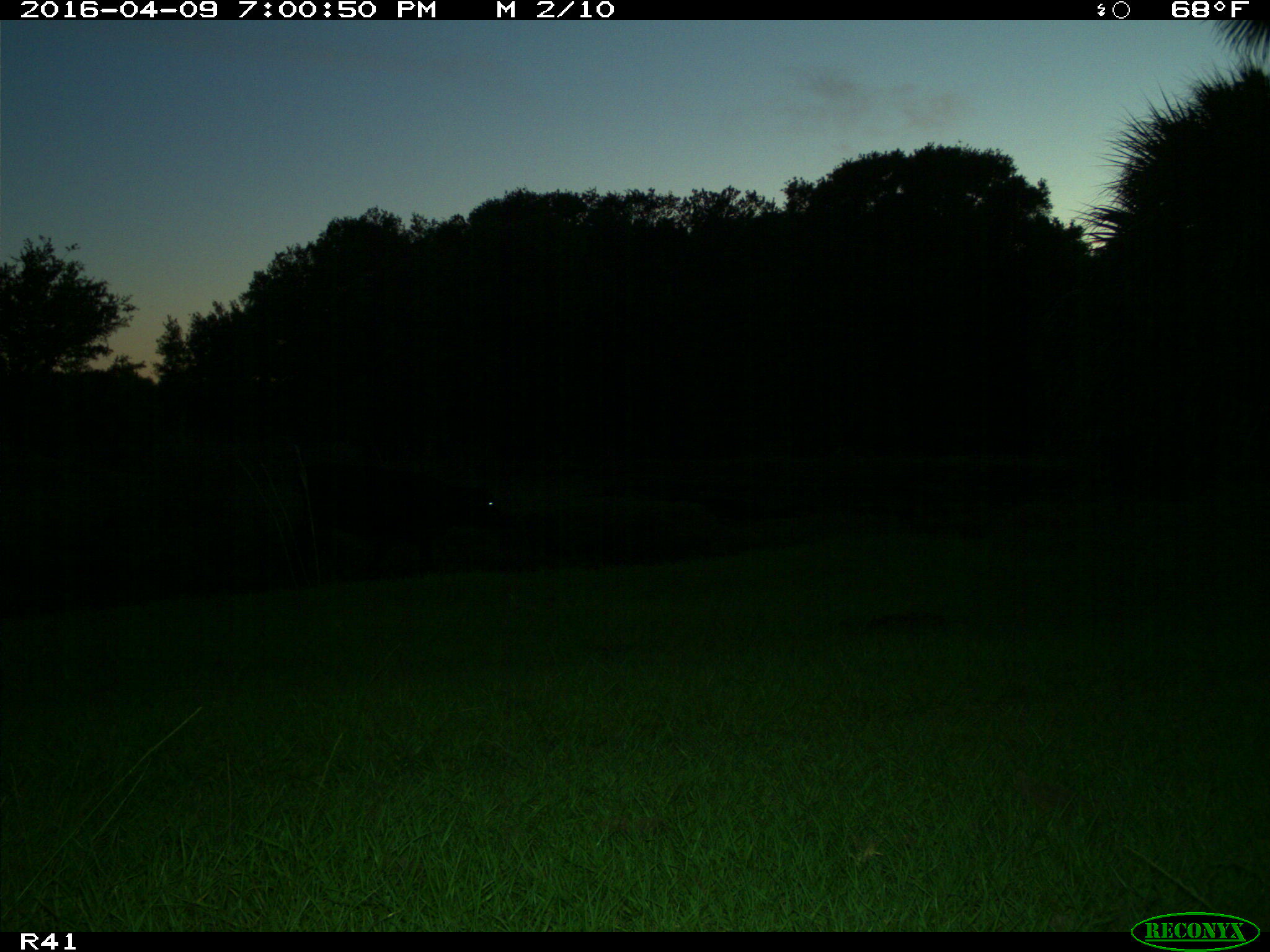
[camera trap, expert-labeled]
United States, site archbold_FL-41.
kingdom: Animalia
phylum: Chordata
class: Mammalia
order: Artiodactyla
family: Bovidae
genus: Bos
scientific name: Bos taurus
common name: domestic cow